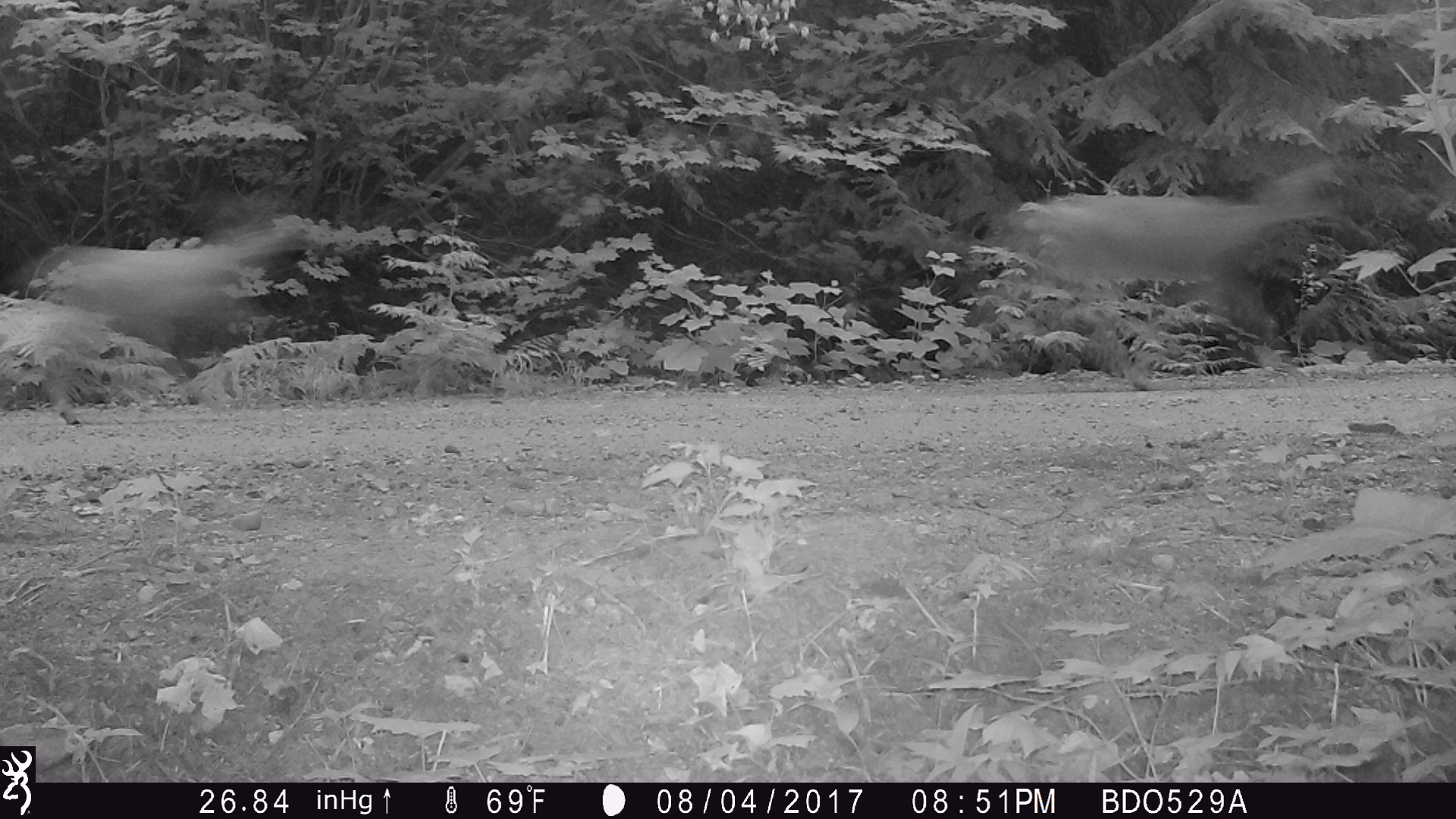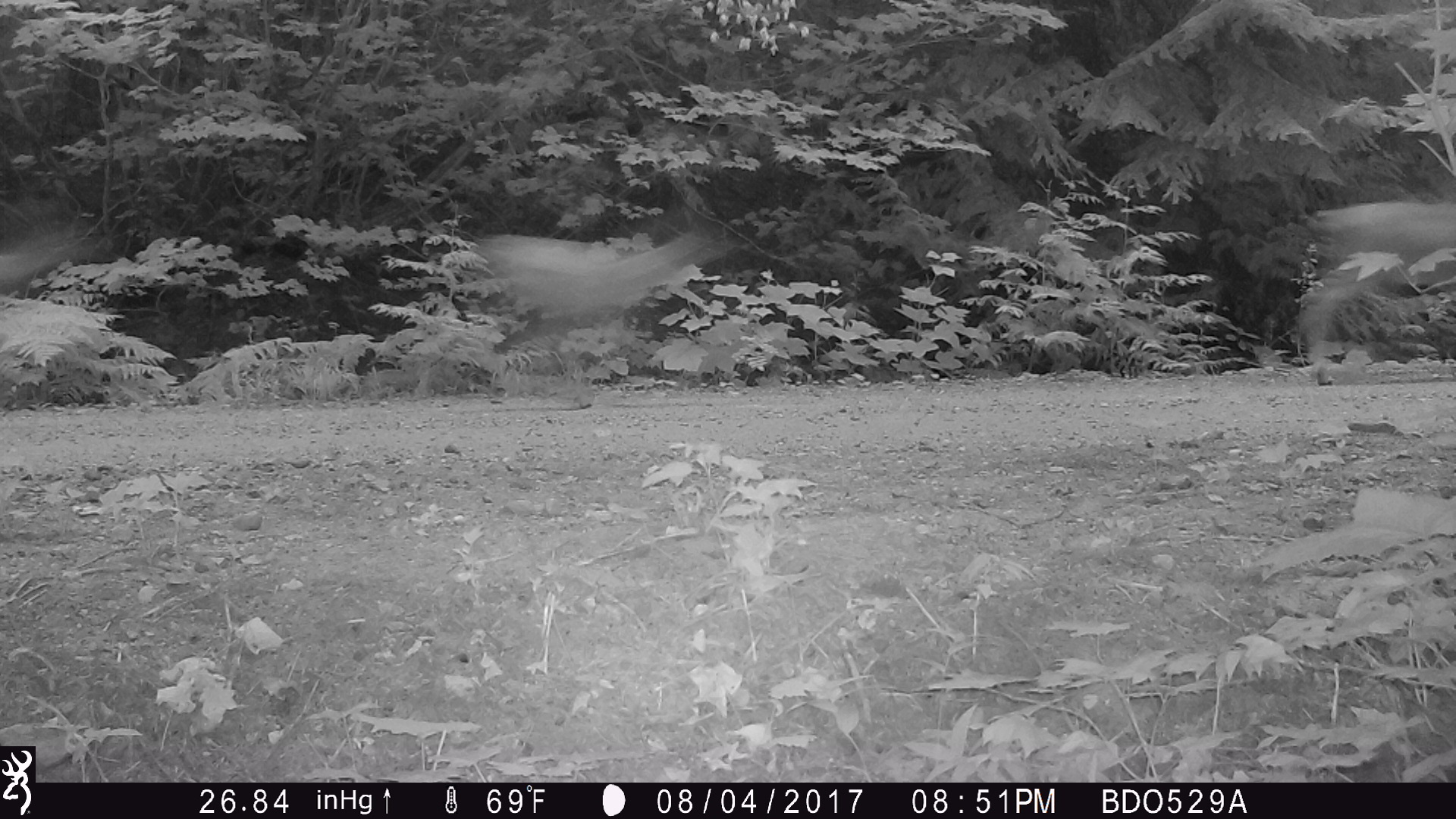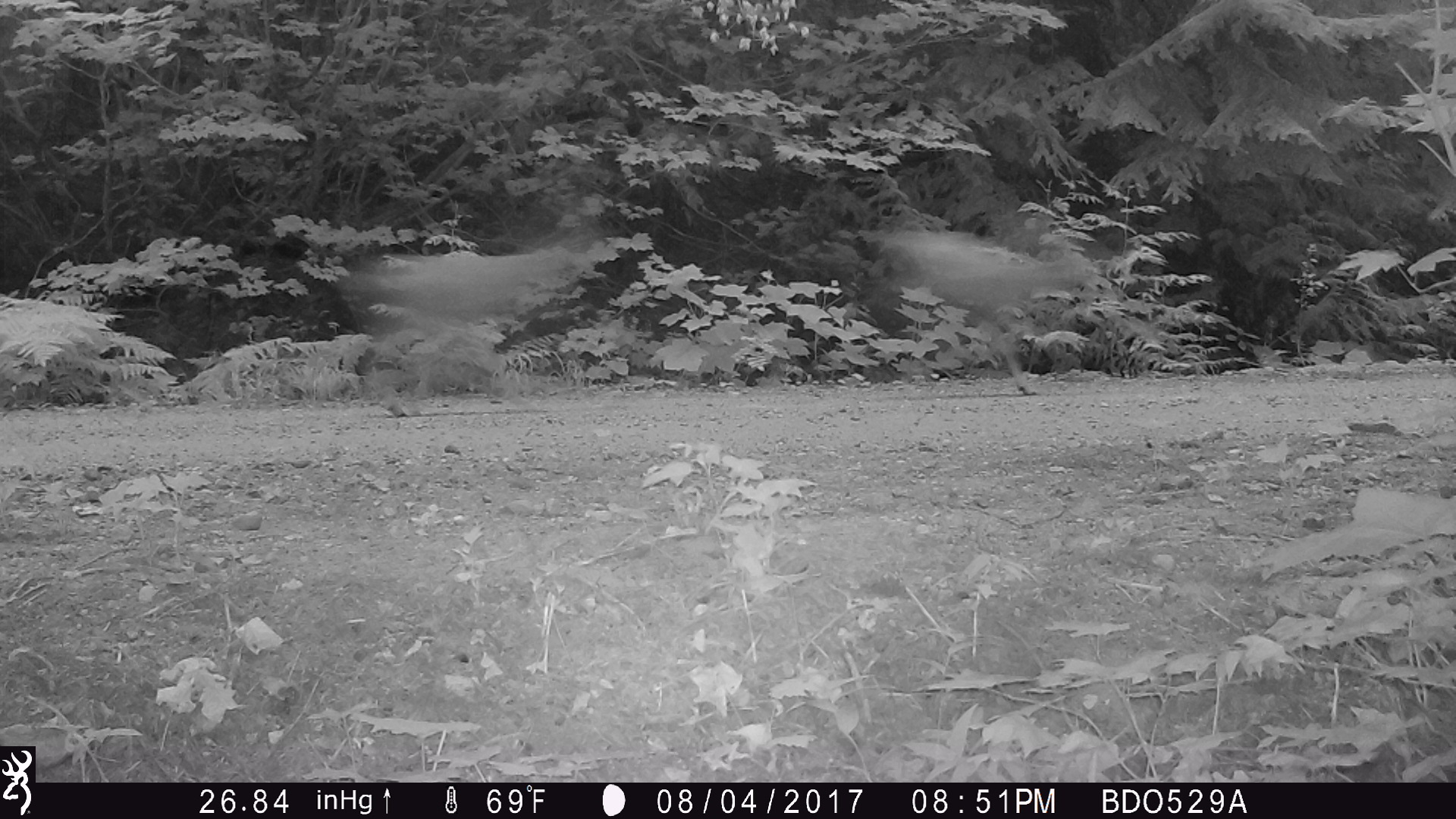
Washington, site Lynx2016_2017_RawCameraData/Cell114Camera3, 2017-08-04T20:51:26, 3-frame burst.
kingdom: Animalia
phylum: Chordata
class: Mammalia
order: Artiodactyla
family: Cervidae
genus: Odocoileus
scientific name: Odocoileus hemionus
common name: mule deer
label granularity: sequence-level